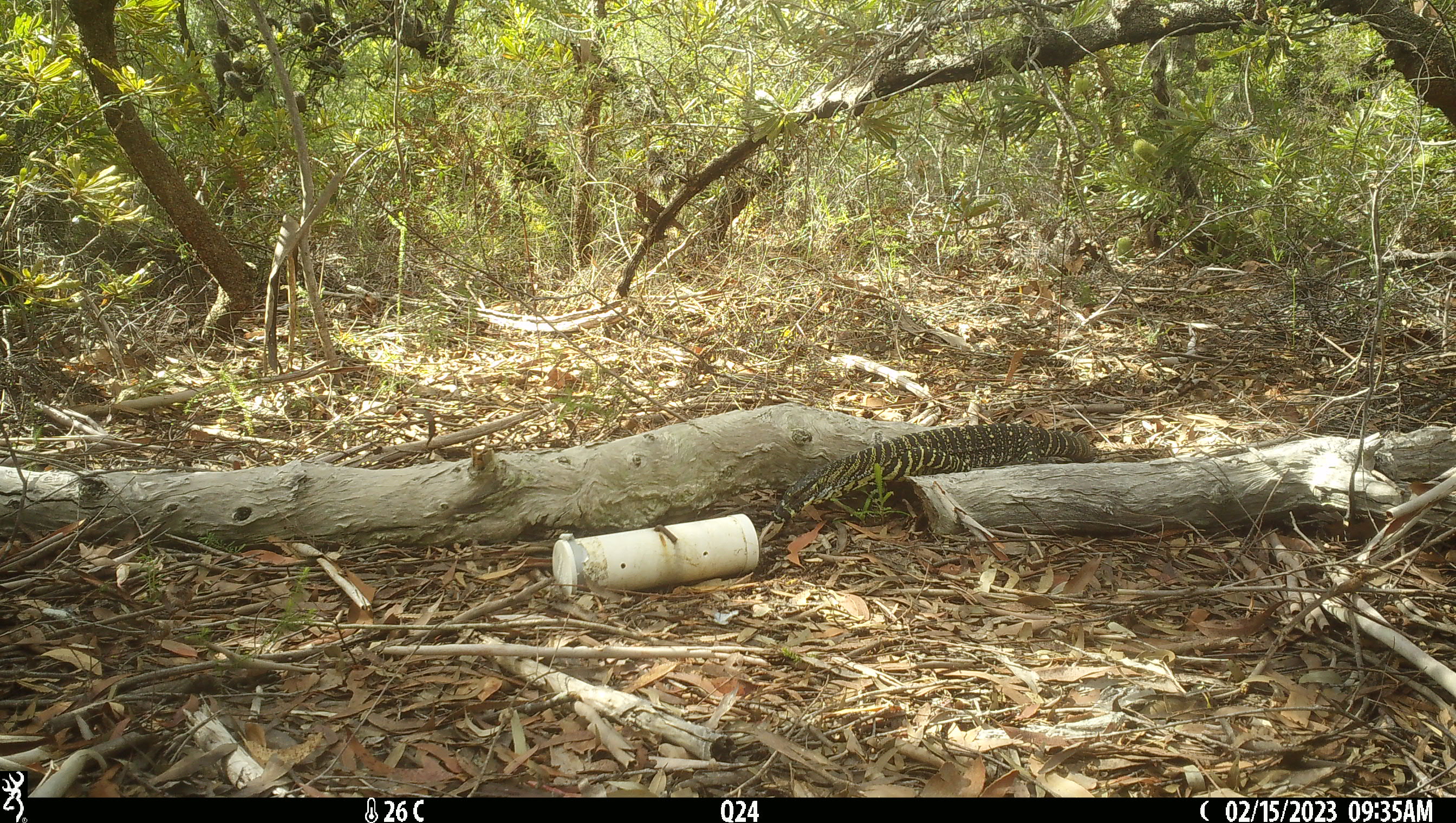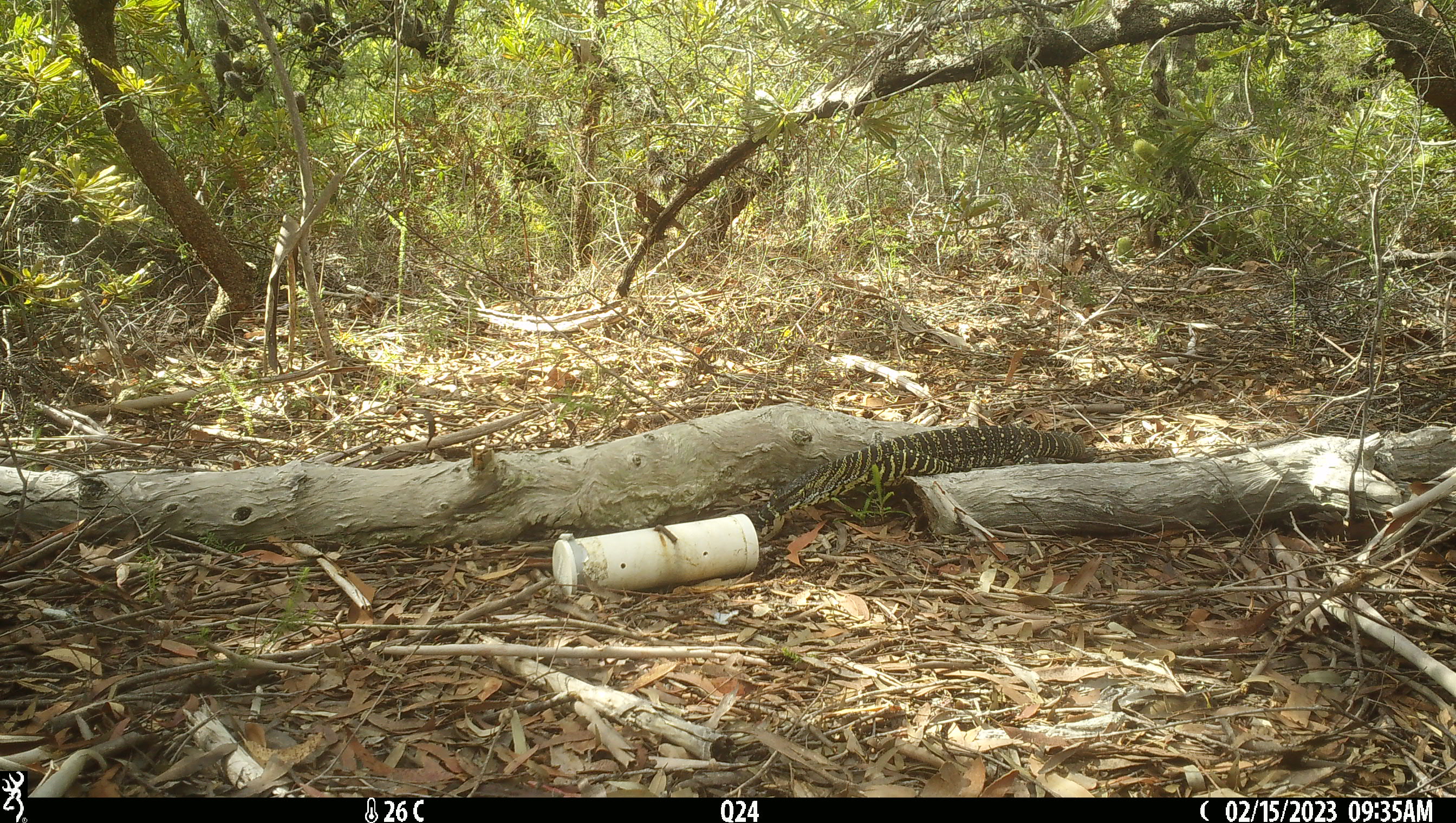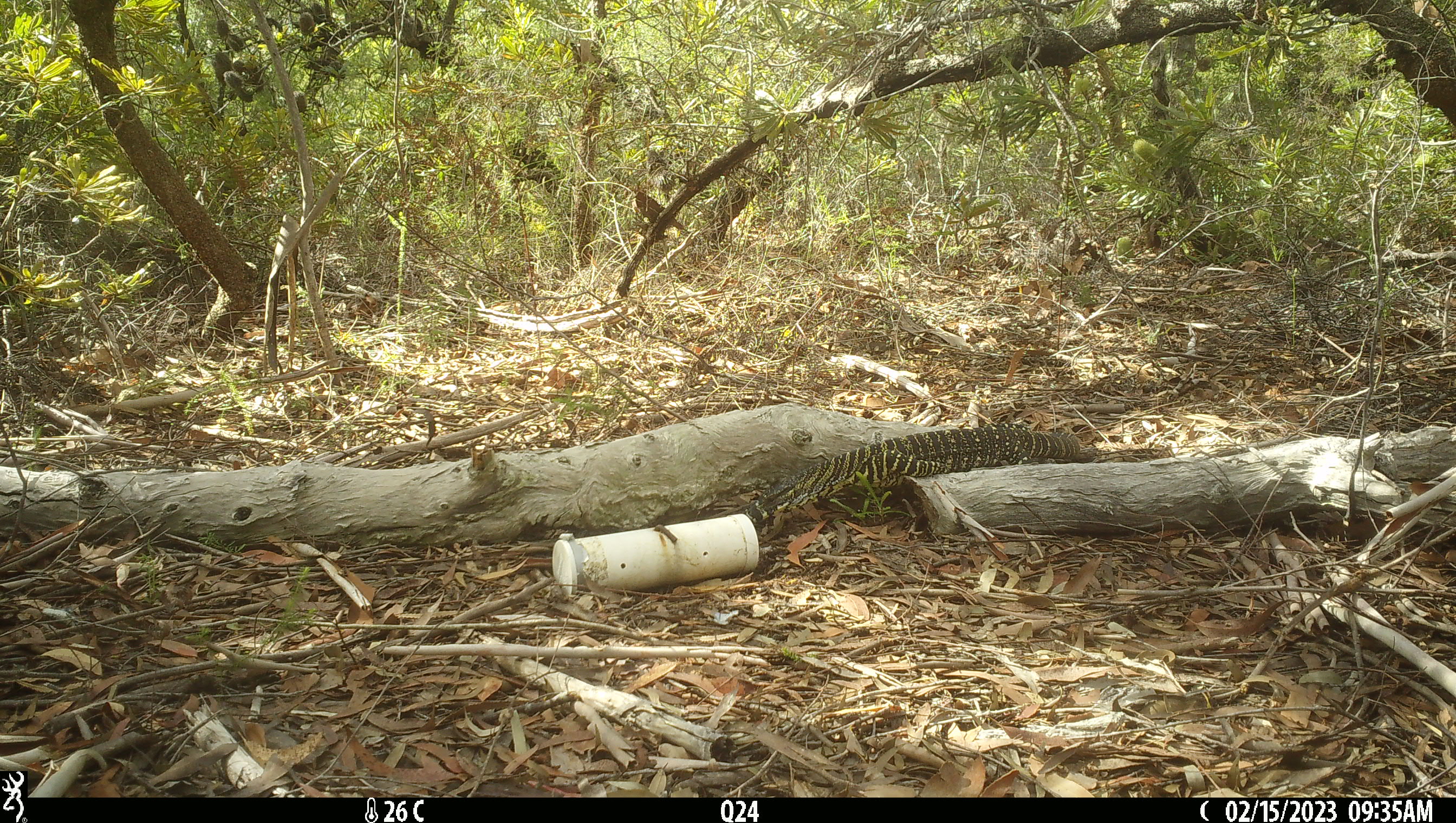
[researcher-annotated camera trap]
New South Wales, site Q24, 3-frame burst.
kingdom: Animalia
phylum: Chordata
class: Reptilia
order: Squamata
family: Varanidae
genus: Varanus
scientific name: Varanus varius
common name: lace monitor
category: goanna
Goanna (lace monitor) (Varanus varius).